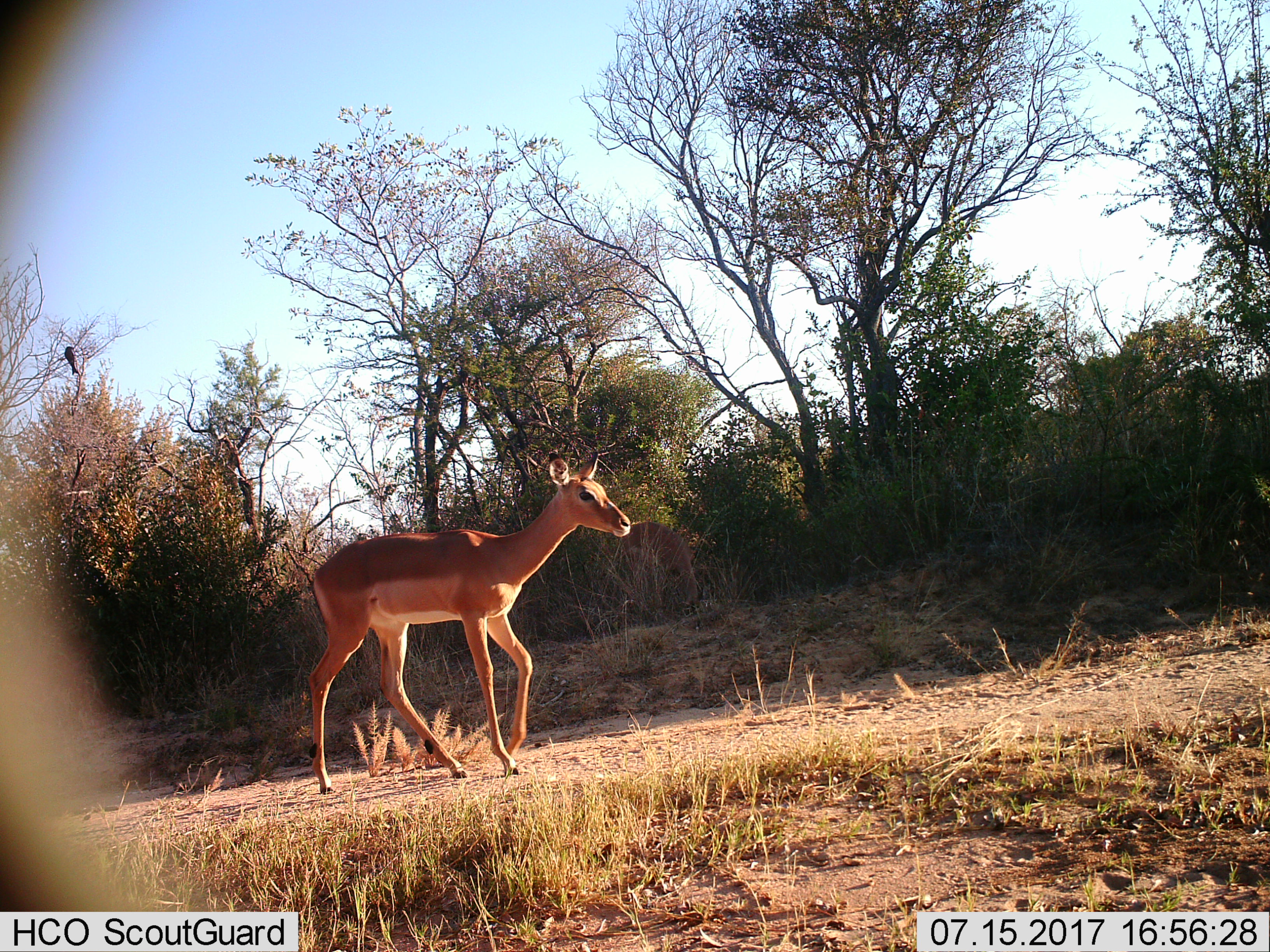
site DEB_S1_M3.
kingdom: Animalia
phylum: Chordata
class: Mammalia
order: Artiodactyla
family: Bovidae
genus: Aepyceros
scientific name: Aepyceros melampus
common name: impala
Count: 1.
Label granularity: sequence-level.